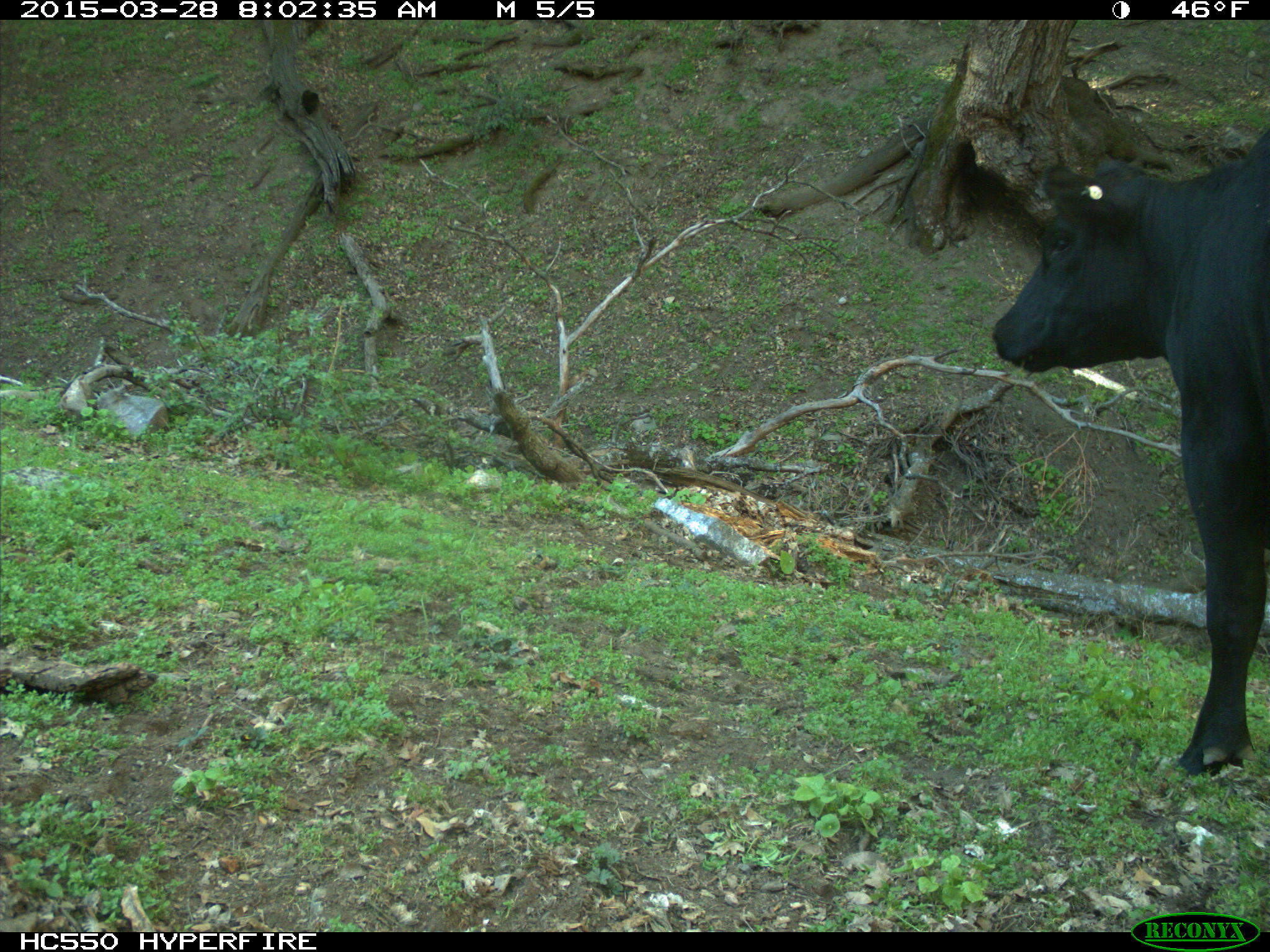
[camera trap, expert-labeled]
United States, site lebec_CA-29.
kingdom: Animalia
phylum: Chordata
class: Mammalia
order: Artiodactyla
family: Bovidae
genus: Bos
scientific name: Bos taurus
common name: domestic cow